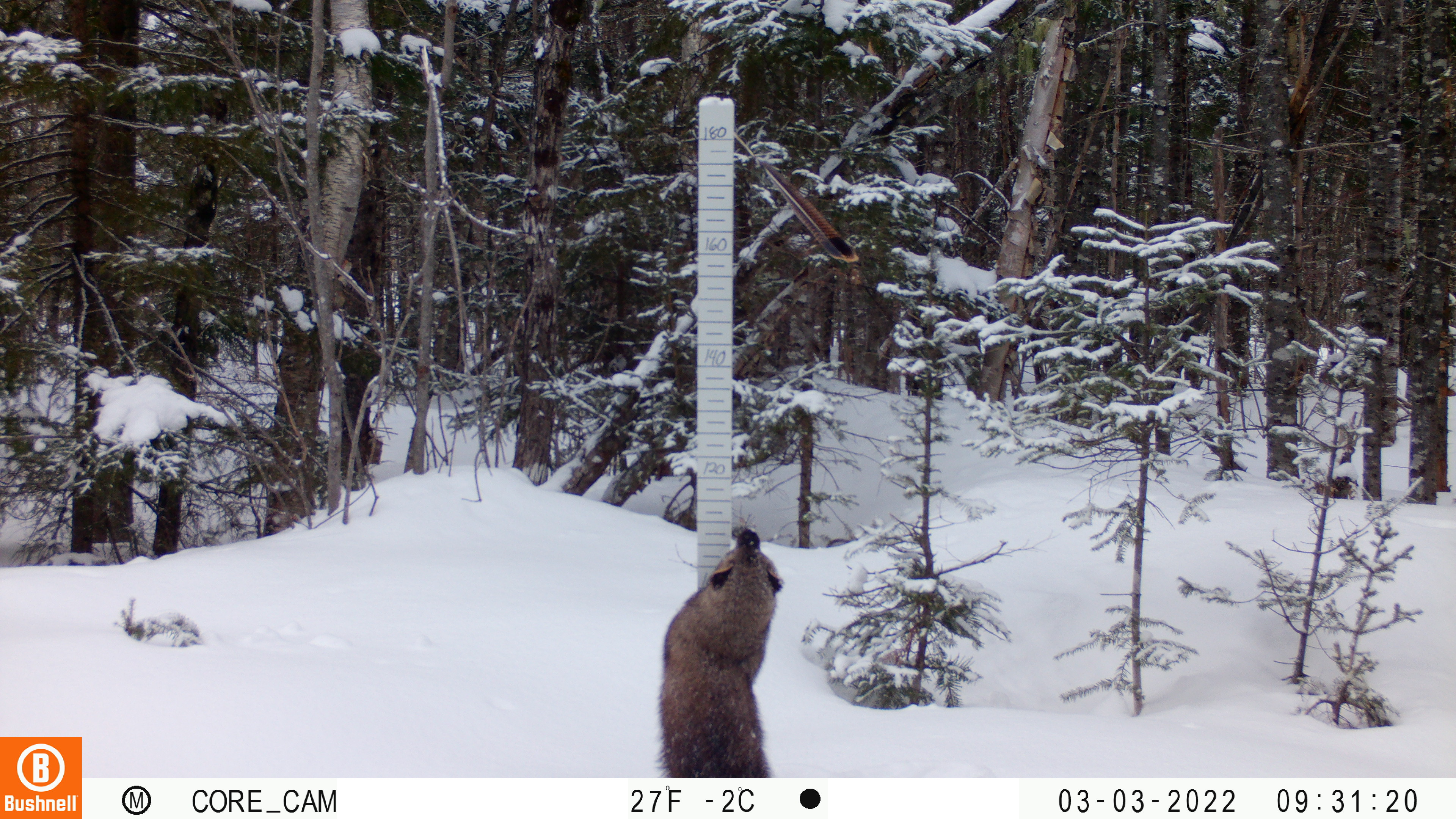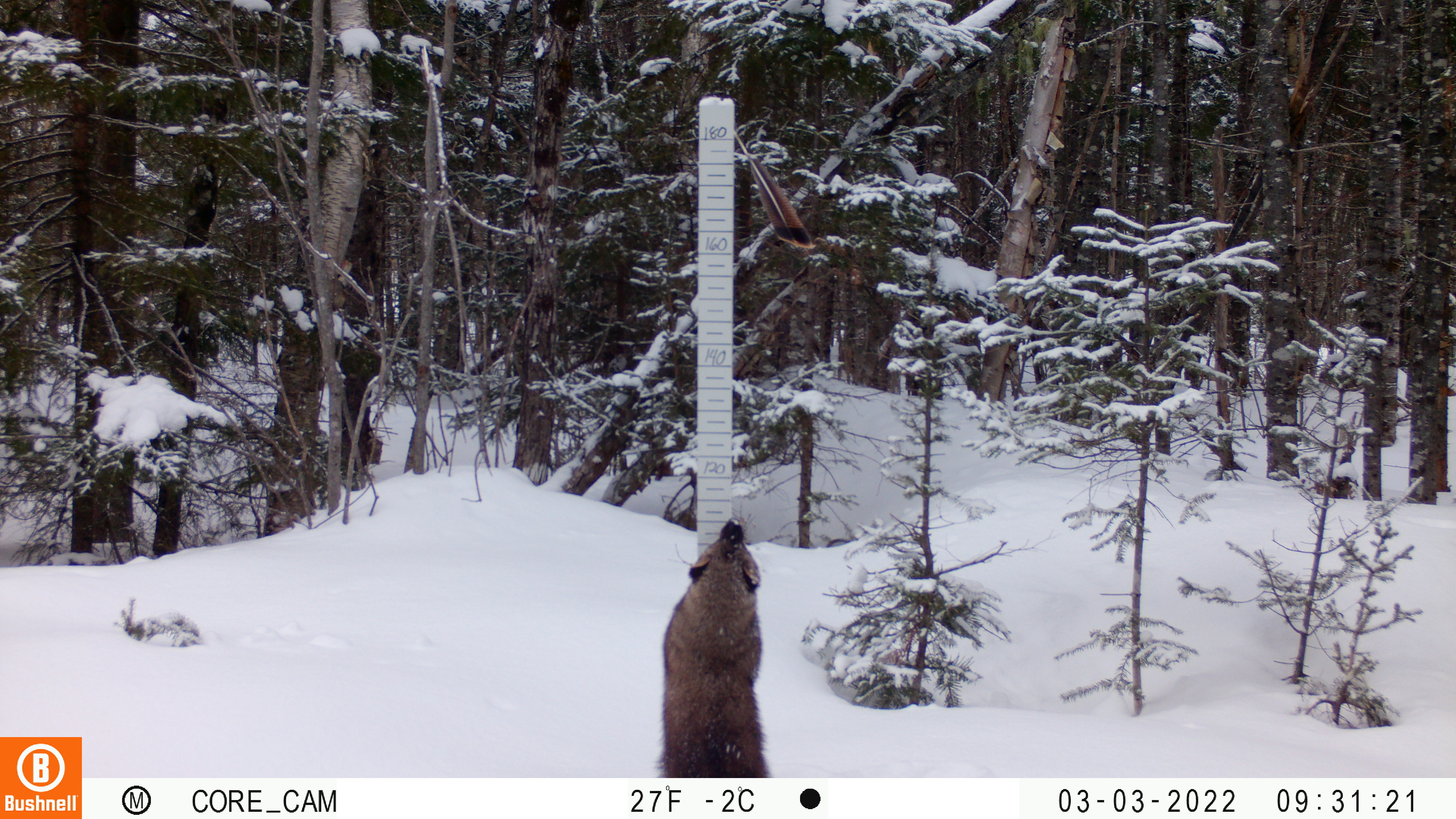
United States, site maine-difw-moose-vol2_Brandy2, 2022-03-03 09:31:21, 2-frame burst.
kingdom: Animalia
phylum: Chordata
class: Mammalia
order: Carnivora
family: Mustelidae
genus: Pekania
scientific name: Pekania pennanti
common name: fisher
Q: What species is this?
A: Fisher (Pekania pennanti).